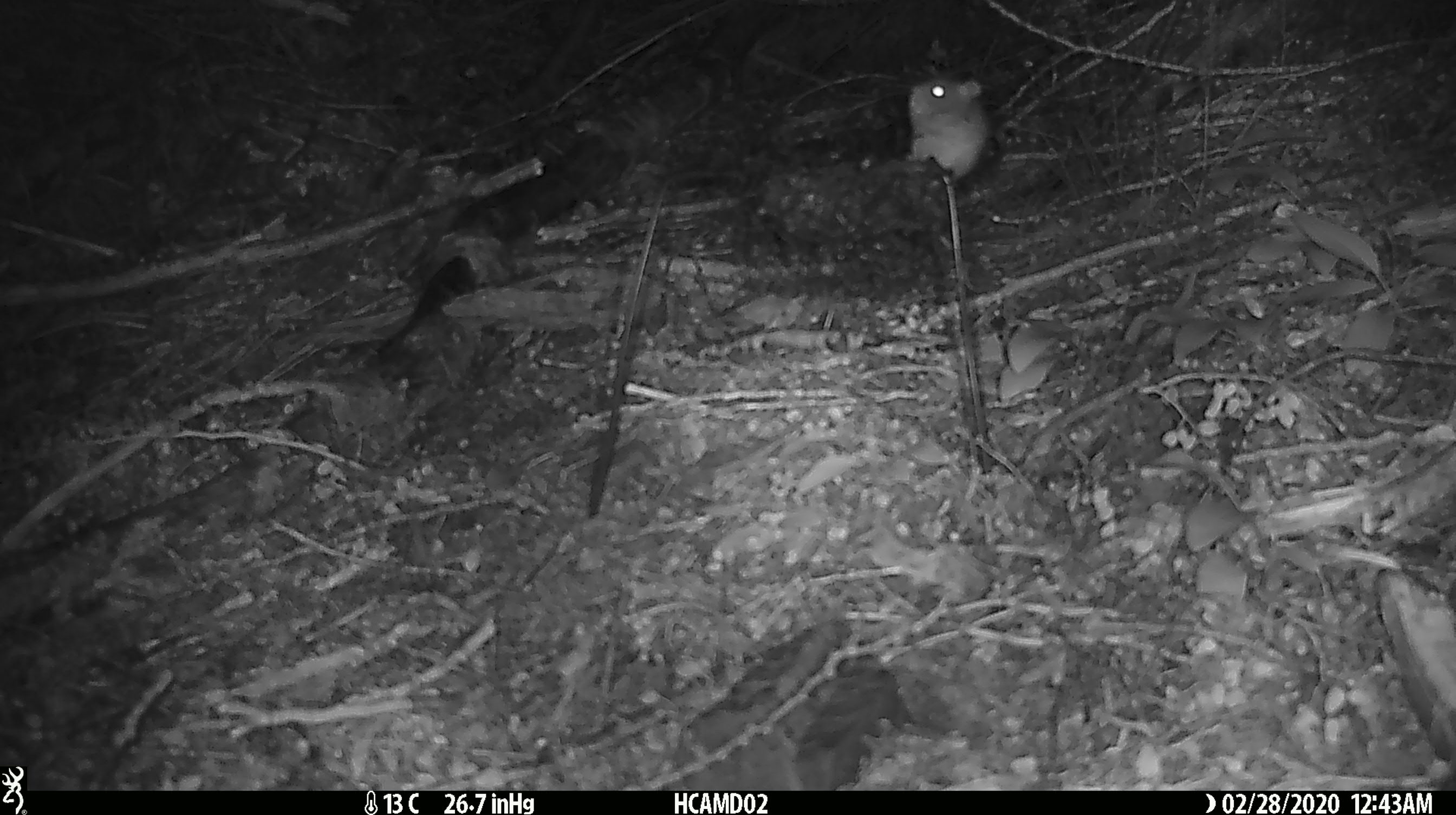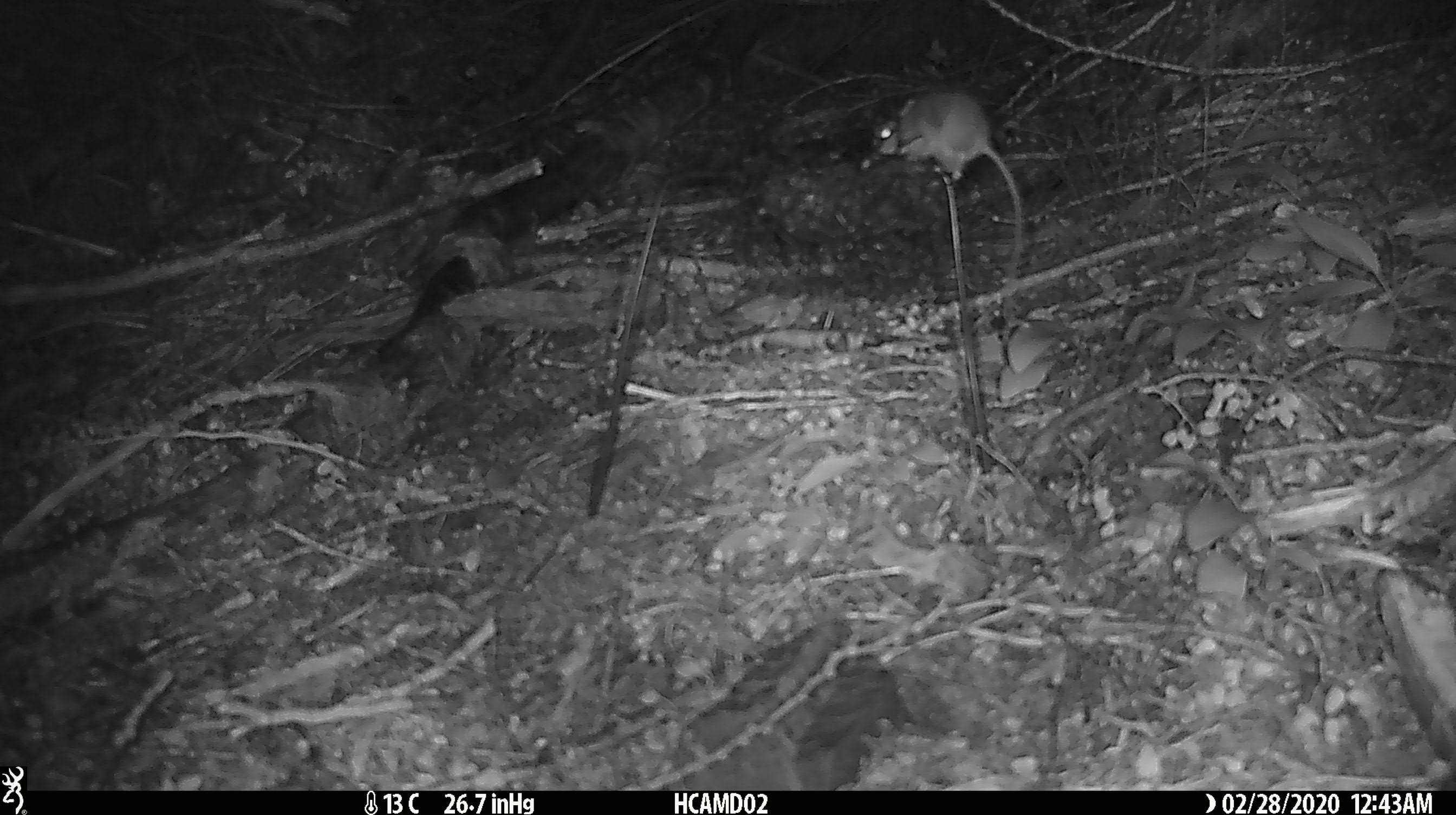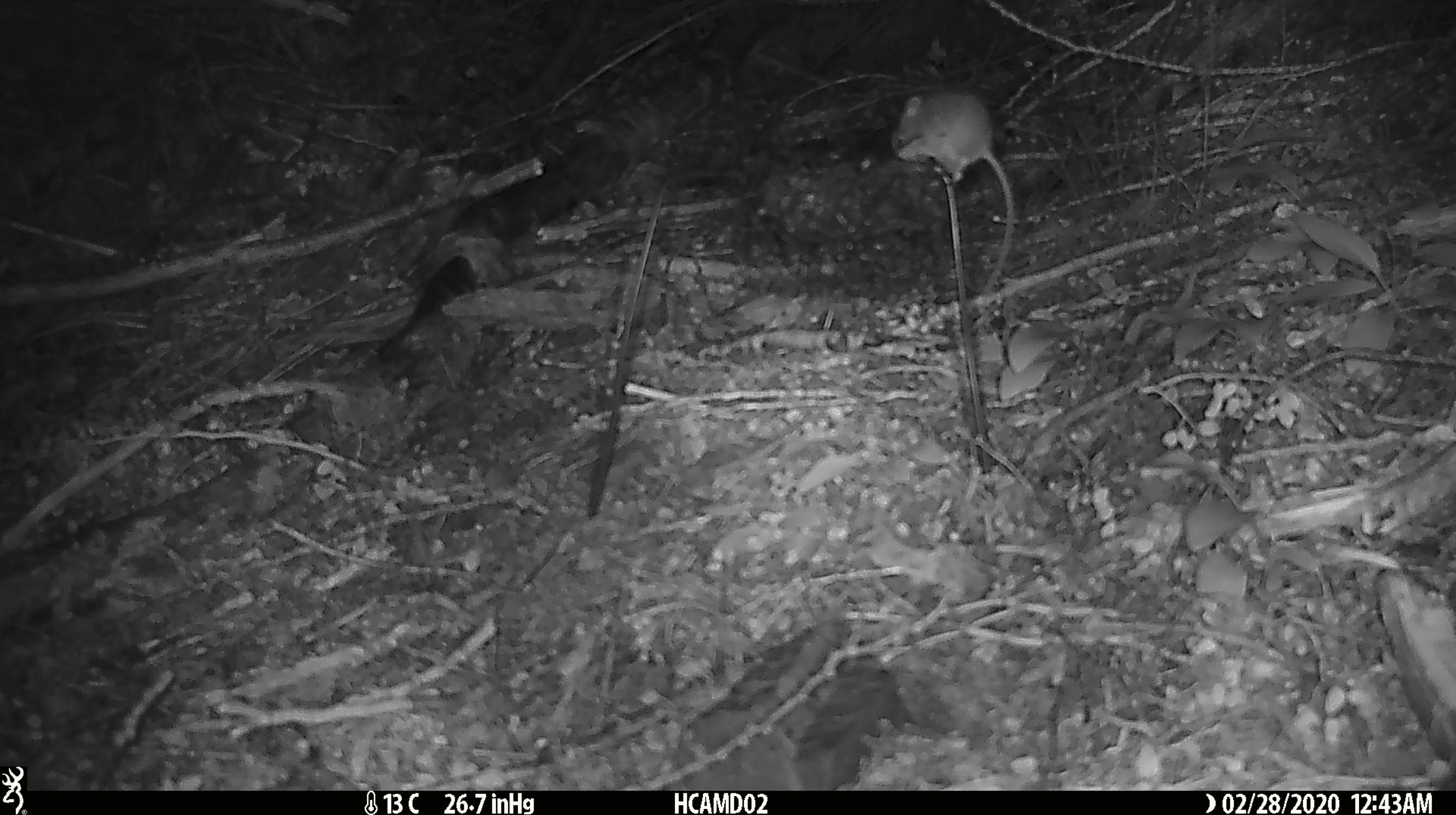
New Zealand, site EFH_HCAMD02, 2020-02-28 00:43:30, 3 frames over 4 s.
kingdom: Animalia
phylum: Chordata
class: Mammalia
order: Rodentia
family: Muridae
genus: Mus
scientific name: Mus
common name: mouse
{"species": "mouse (Mus)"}